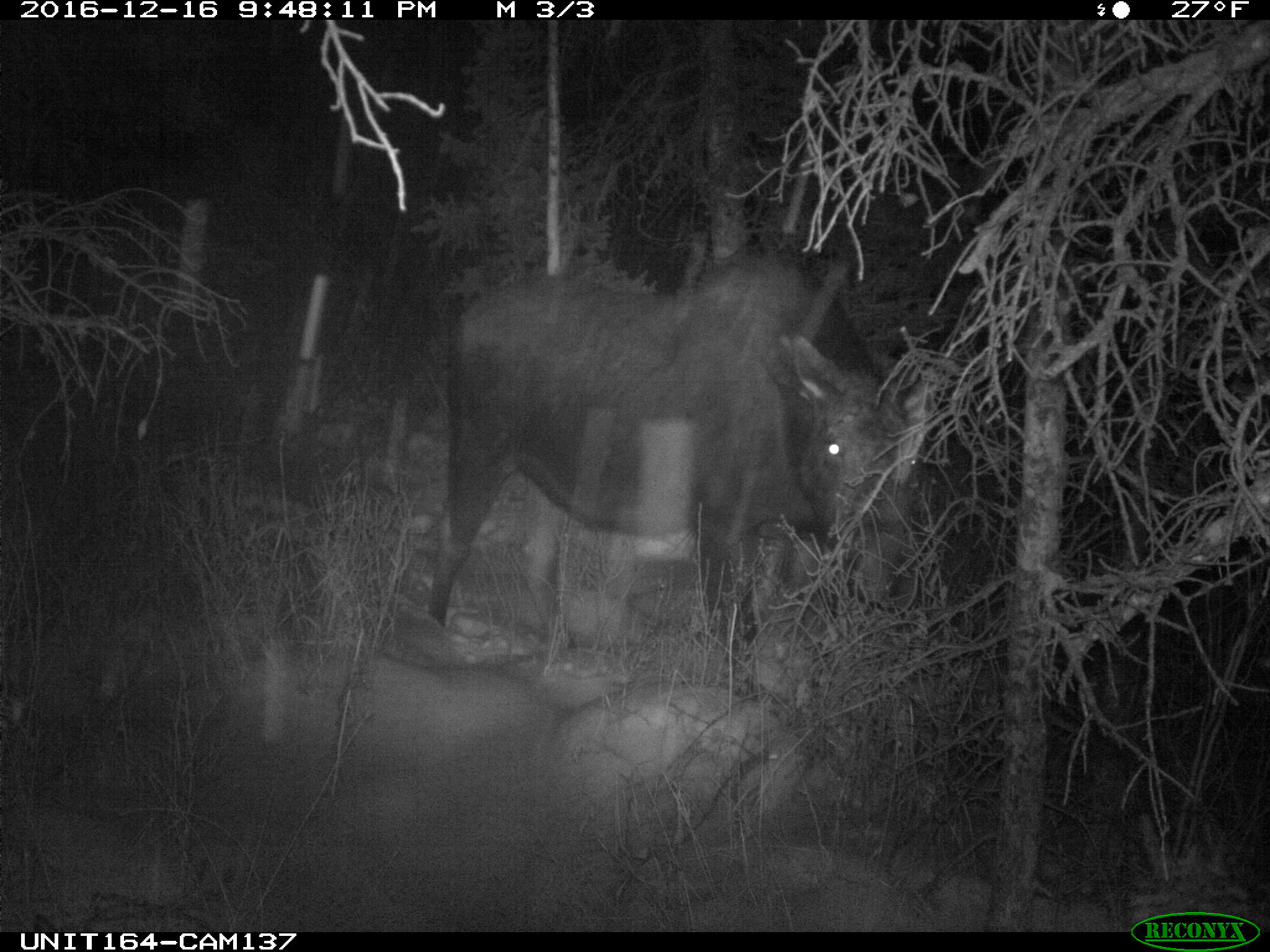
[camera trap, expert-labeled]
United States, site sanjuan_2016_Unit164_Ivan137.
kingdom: Animalia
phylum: Chordata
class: Mammalia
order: Artiodactyla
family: Cervidae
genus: Alces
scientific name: Alces alces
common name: moose